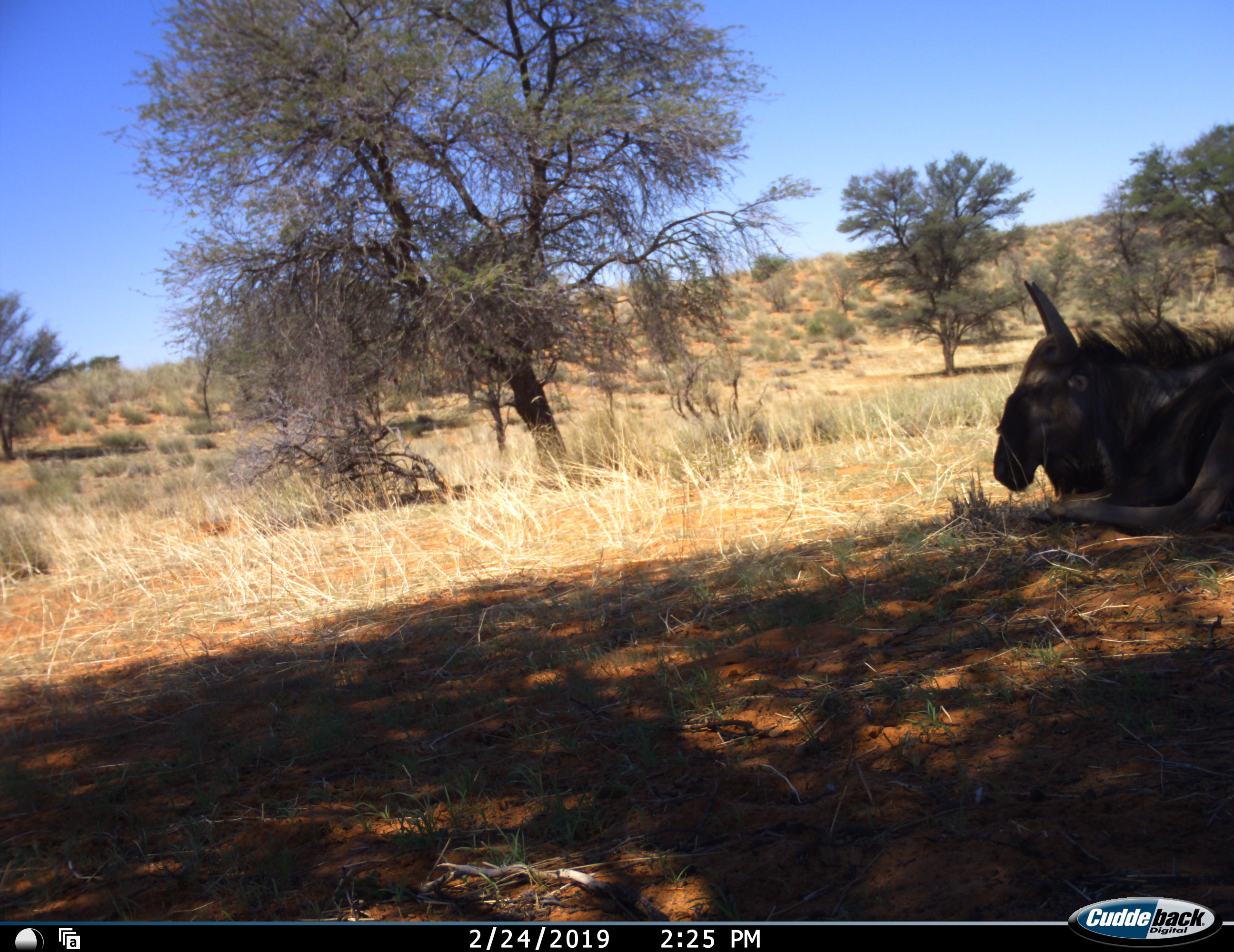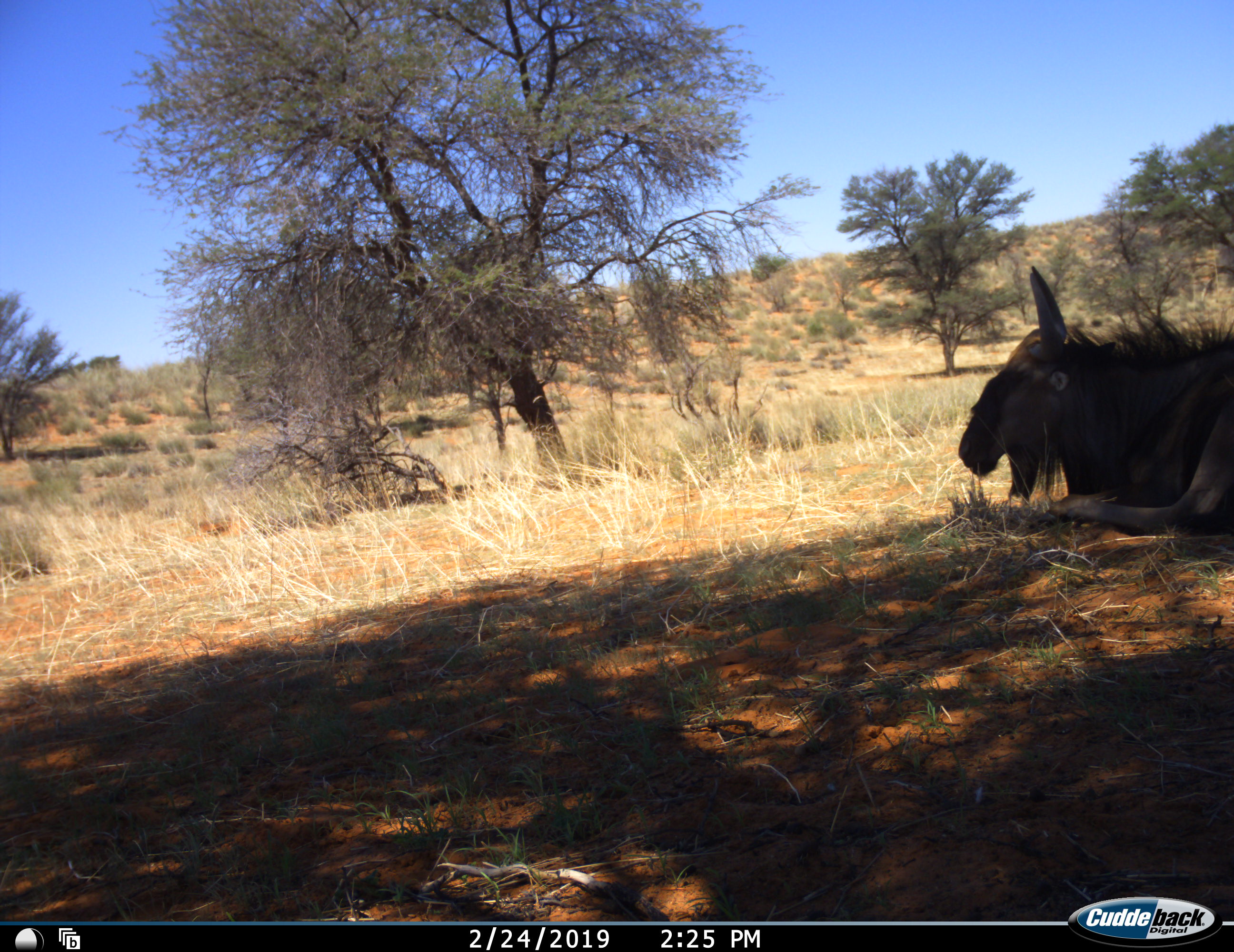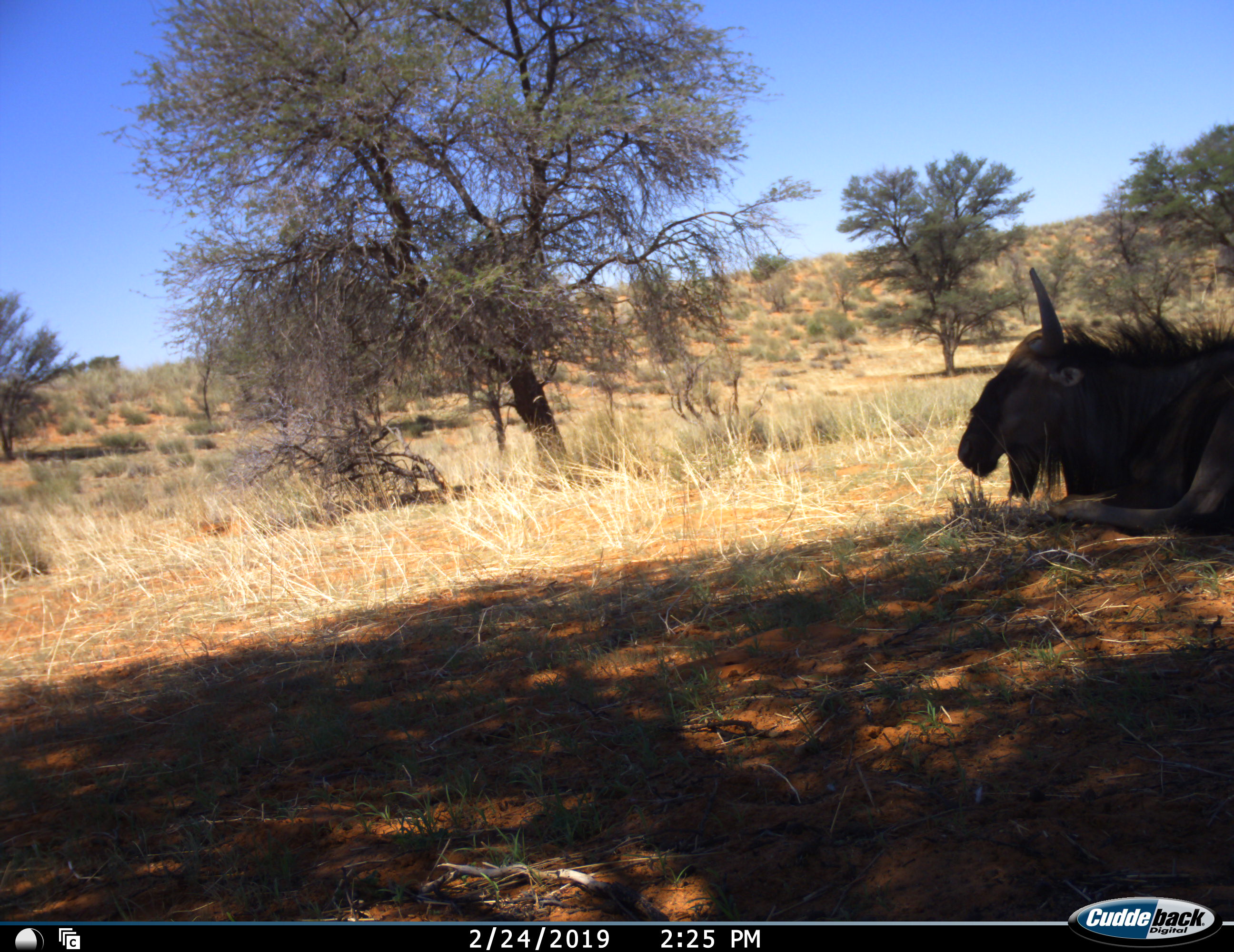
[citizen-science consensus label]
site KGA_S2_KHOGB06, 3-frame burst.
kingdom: Animalia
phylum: Chordata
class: Mammalia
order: Artiodactyla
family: Bovidae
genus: Connochaetes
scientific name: Connochaetes taurinus taurinus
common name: blue wildebeest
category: wildebeestblue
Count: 1.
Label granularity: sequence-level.